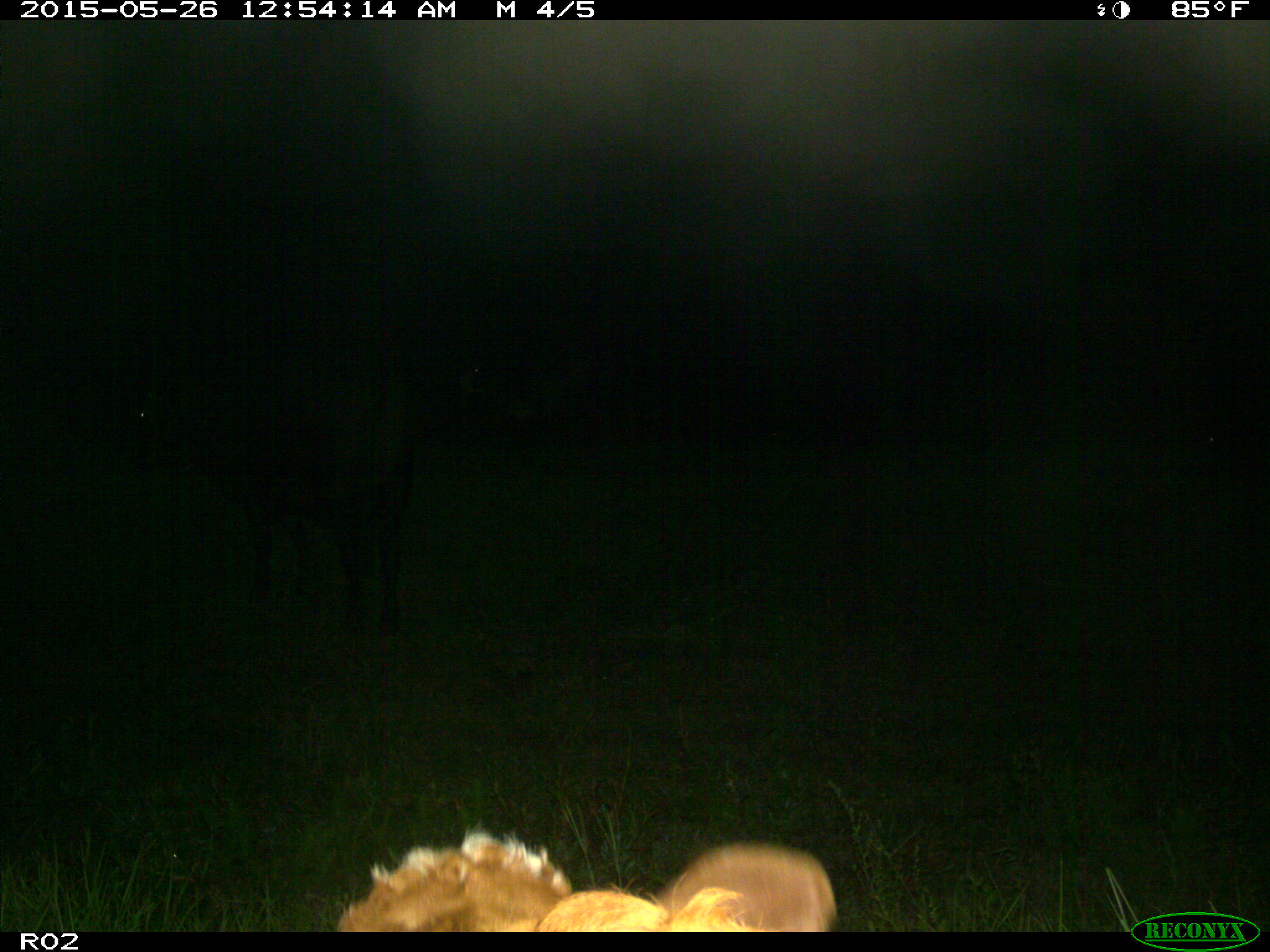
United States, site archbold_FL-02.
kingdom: Animalia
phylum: Chordata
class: Mammalia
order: Artiodactyla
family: Bovidae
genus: Bos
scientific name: Bos taurus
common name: domestic cow